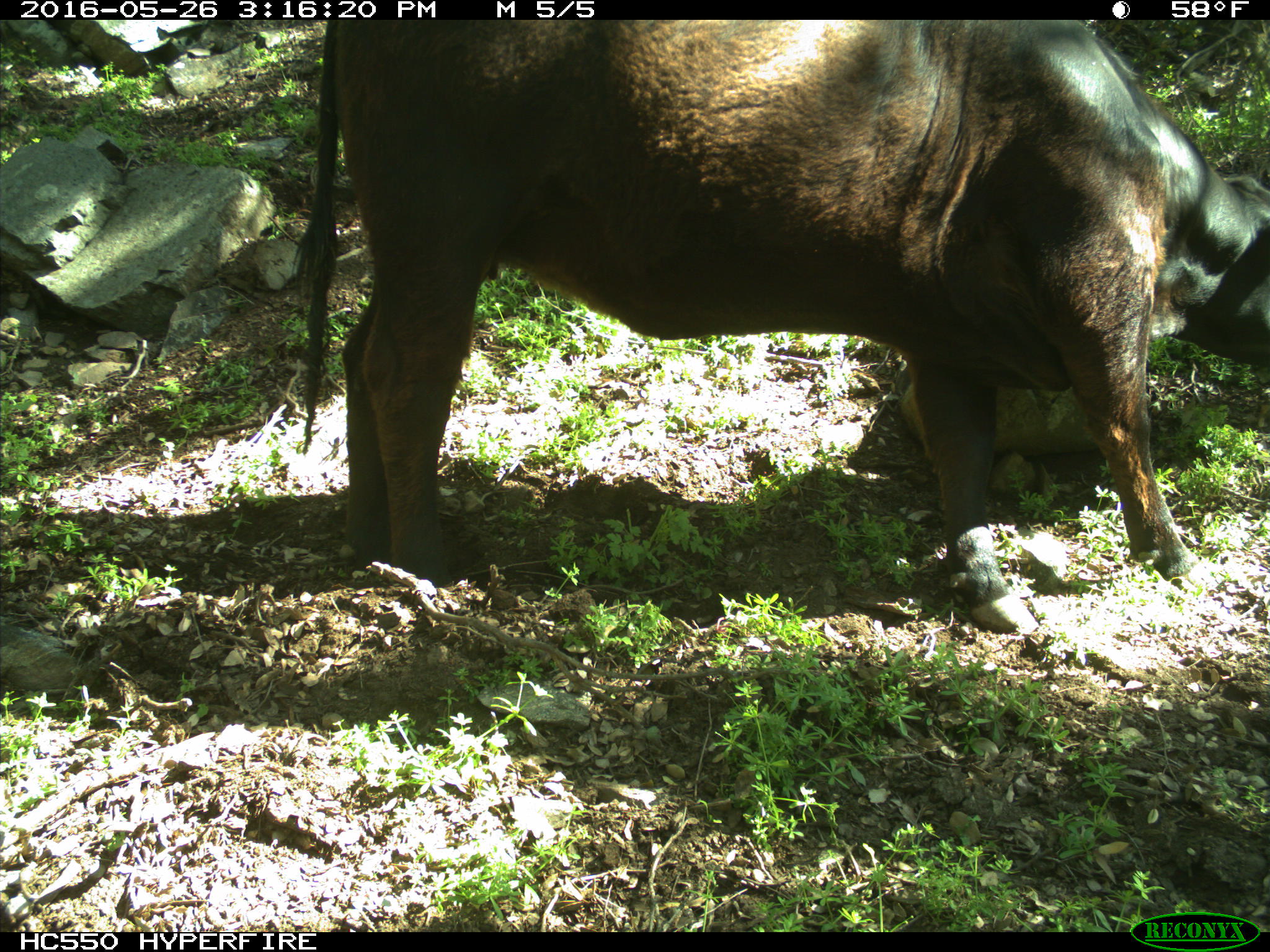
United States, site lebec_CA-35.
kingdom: Animalia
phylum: Chordata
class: Mammalia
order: Artiodactyla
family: Bovidae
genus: Bos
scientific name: Bos taurus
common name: domestic cow